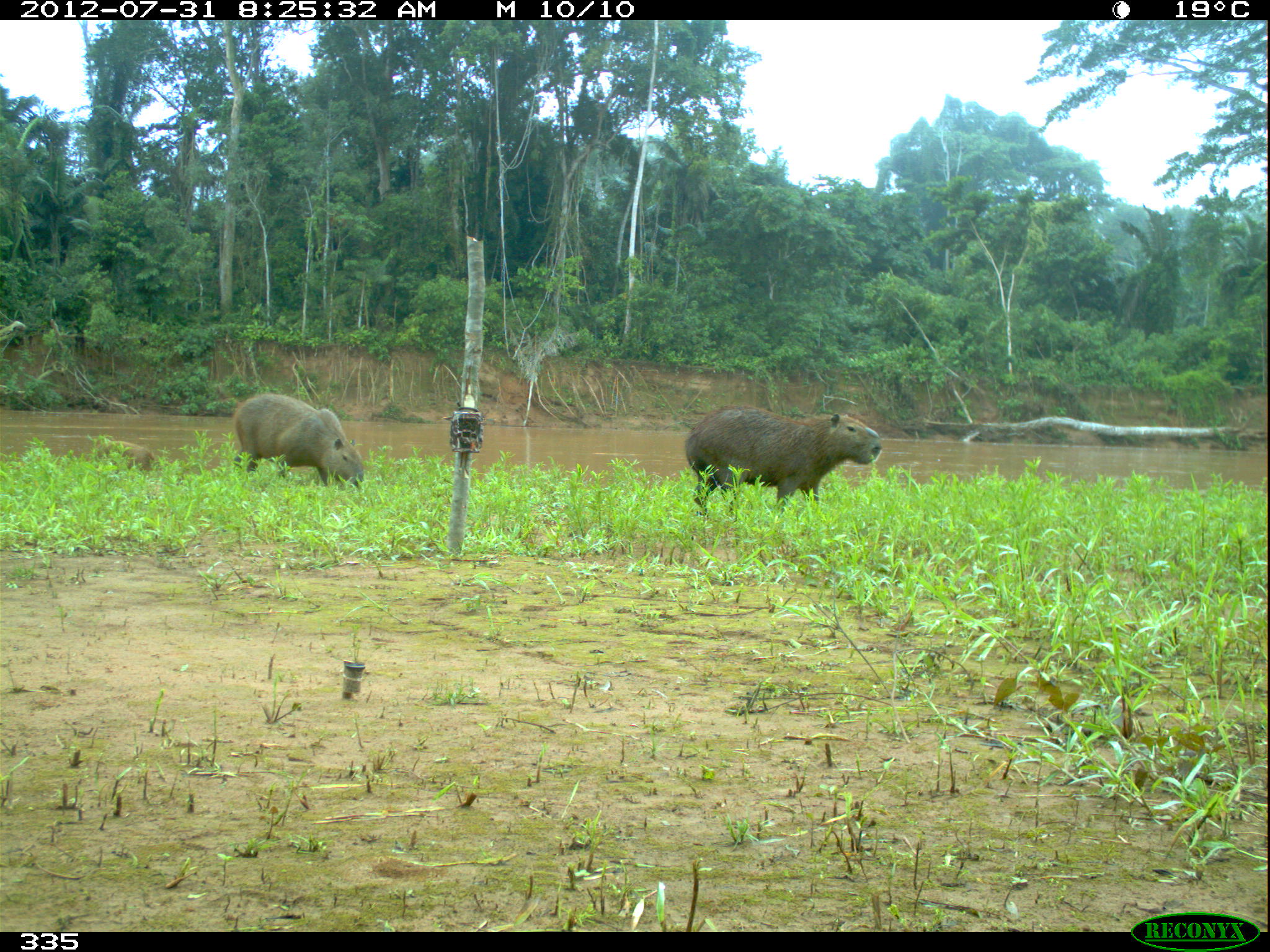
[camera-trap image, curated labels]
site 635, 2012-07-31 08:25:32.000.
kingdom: Animalia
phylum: Chordata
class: Mammalia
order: Rodentia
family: Caviidae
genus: Hydrochoerus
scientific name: Hydrochoerus hydrochaeris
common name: capybara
Hydrochoerus hydrochaeris (capybara).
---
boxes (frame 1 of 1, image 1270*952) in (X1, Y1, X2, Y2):
hydrochoerus hydrochaeris: (682, 403, 882, 516); (230, 392, 364, 491); (94, 439, 157, 476)